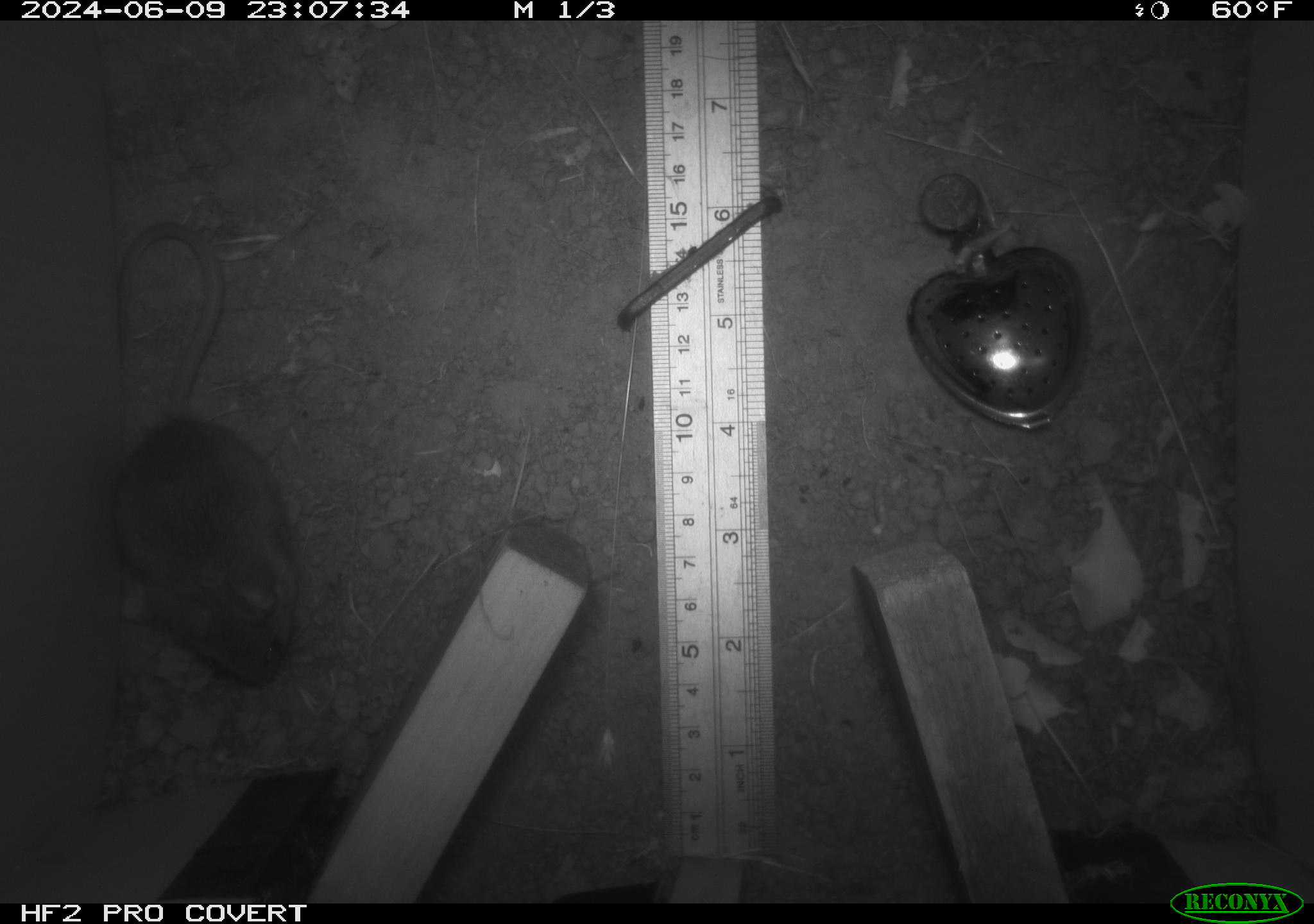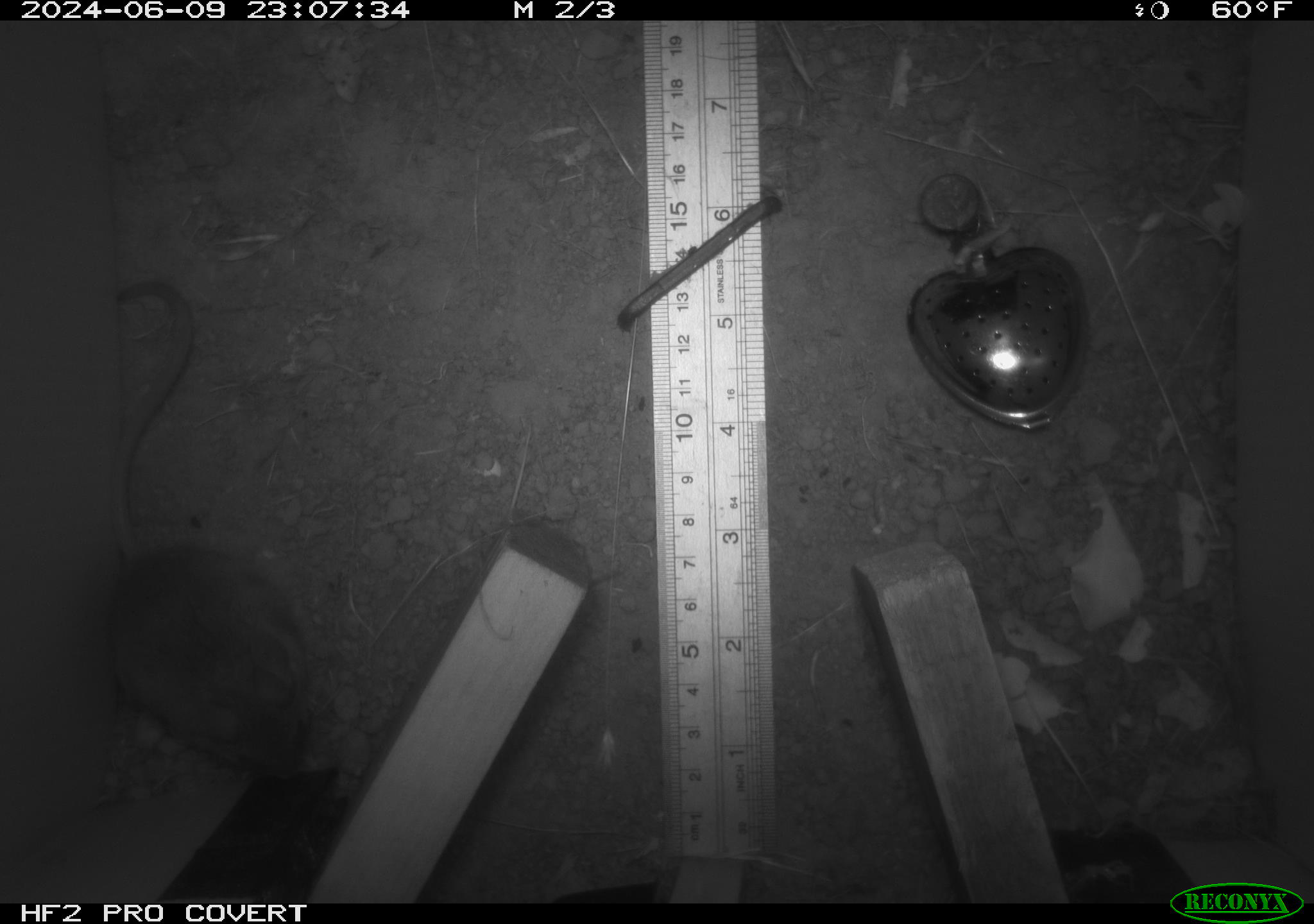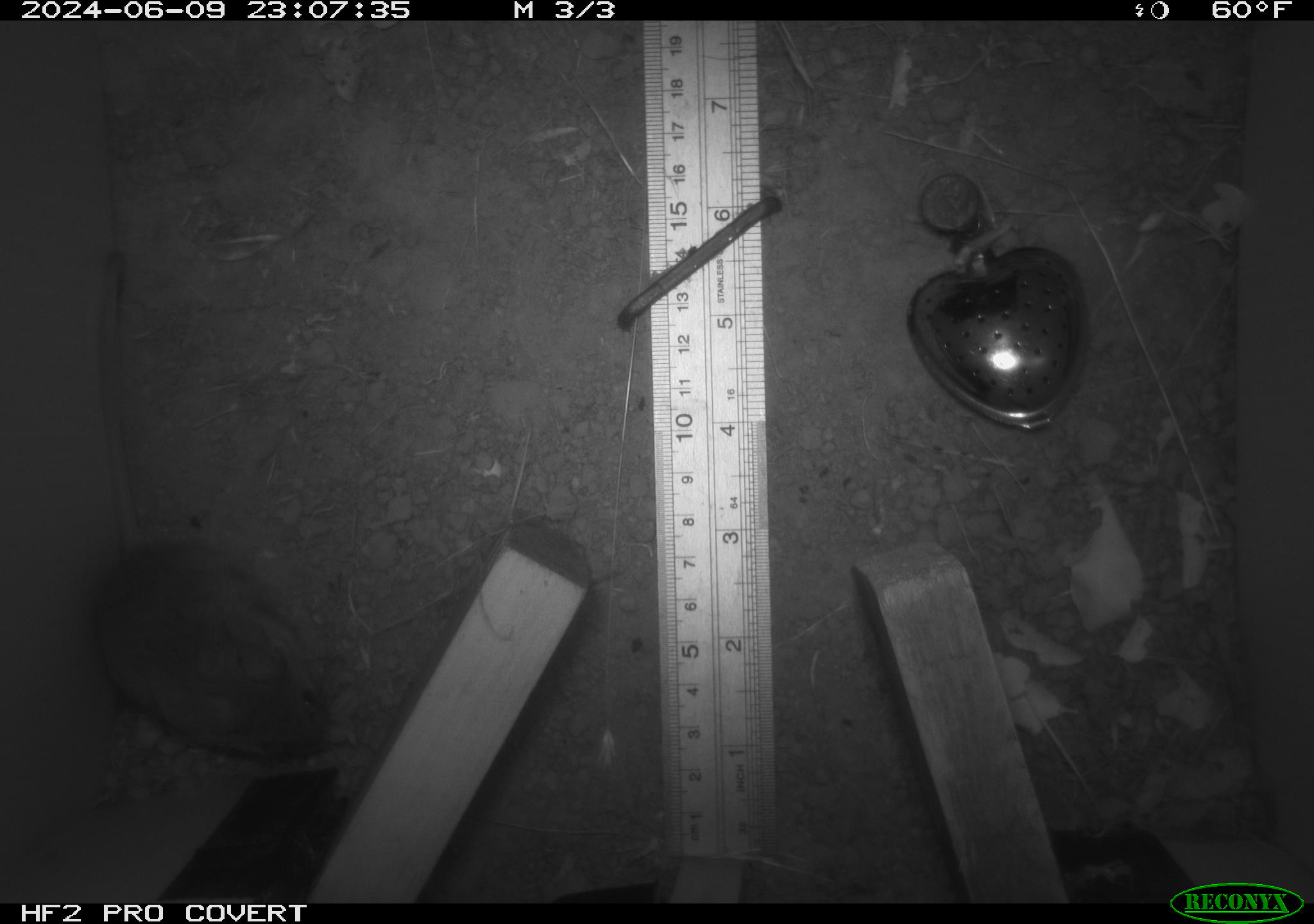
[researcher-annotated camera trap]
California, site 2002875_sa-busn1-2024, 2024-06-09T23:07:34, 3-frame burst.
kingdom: Animalia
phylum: Chordata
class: Mammalia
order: Rodentia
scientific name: Rodentia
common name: rodent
Rodent (Rodentia).